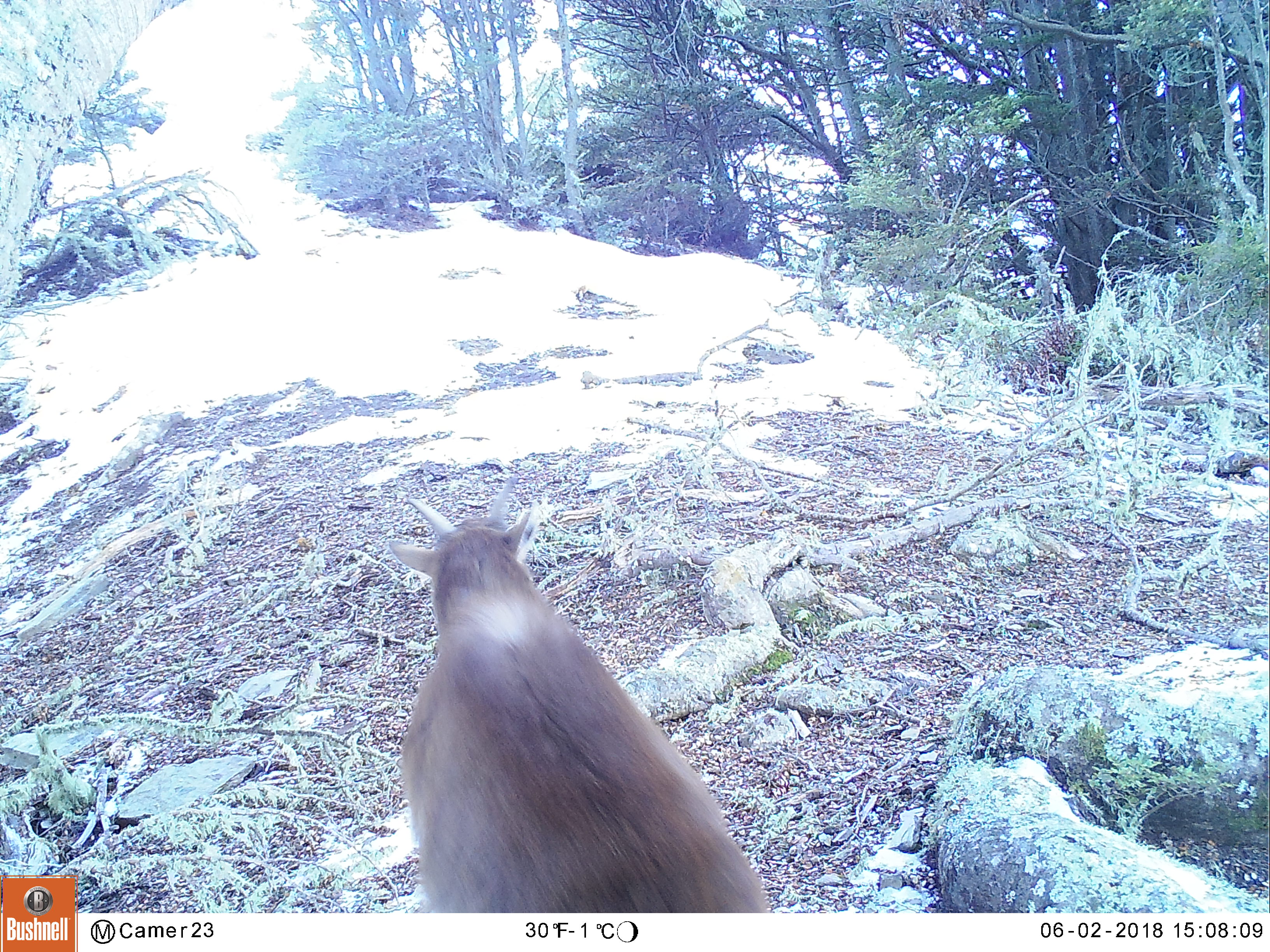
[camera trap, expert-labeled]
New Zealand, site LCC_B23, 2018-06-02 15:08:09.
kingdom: Animalia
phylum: Chordata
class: Mammalia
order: Artiodactyla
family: Bovidae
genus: Nilgiritragus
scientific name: Nilgiritragus hylocrius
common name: tahr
Tahr (Nilgiritragus hylocrius).